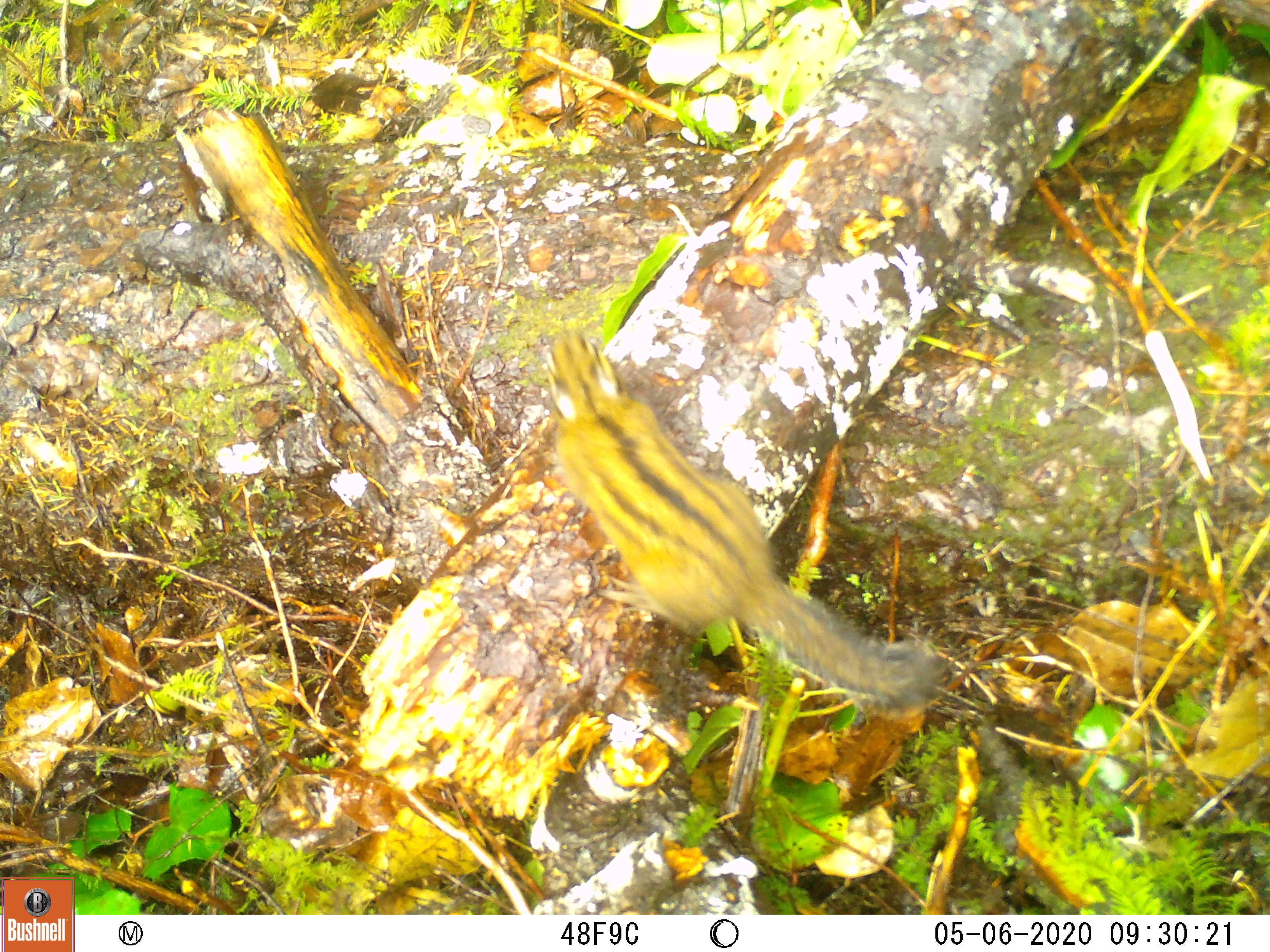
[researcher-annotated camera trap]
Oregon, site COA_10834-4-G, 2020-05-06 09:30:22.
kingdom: Animalia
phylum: Chordata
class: Mammalia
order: Rodentia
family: Sciuridae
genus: Neotamias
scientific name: Neotamias townsendii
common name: townsend's chipmunk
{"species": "townsend's chipmunk (Neotamias townsendii)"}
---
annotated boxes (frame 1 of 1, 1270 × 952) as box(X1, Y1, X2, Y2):
townsend's chipmunk: box(532, 320, 951, 715)